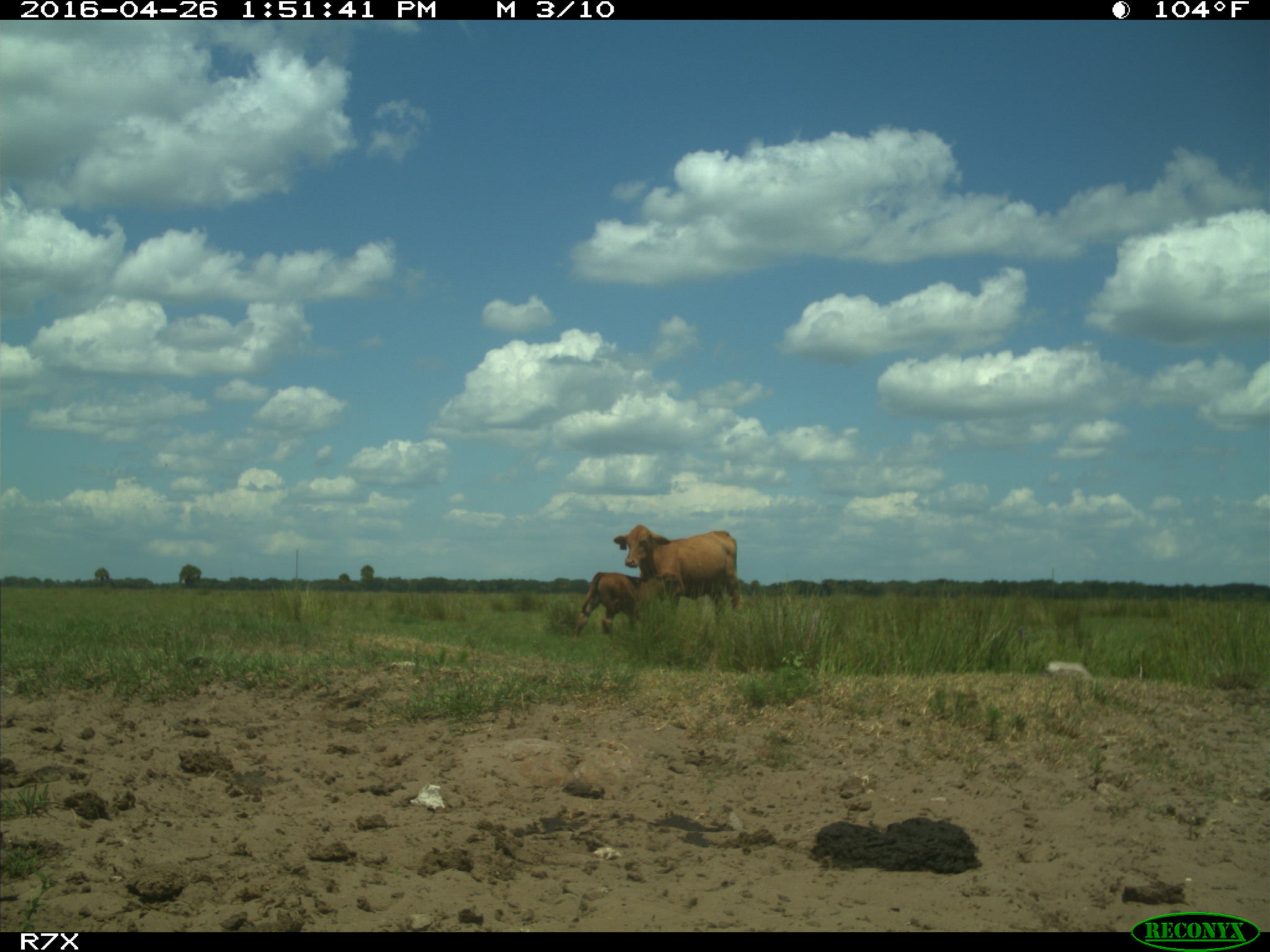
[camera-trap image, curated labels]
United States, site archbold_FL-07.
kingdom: Animalia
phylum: Chordata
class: Mammalia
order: Artiodactyla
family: Bovidae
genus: Bos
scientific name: Bos taurus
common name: domestic cow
Bos taurus (domestic cow).